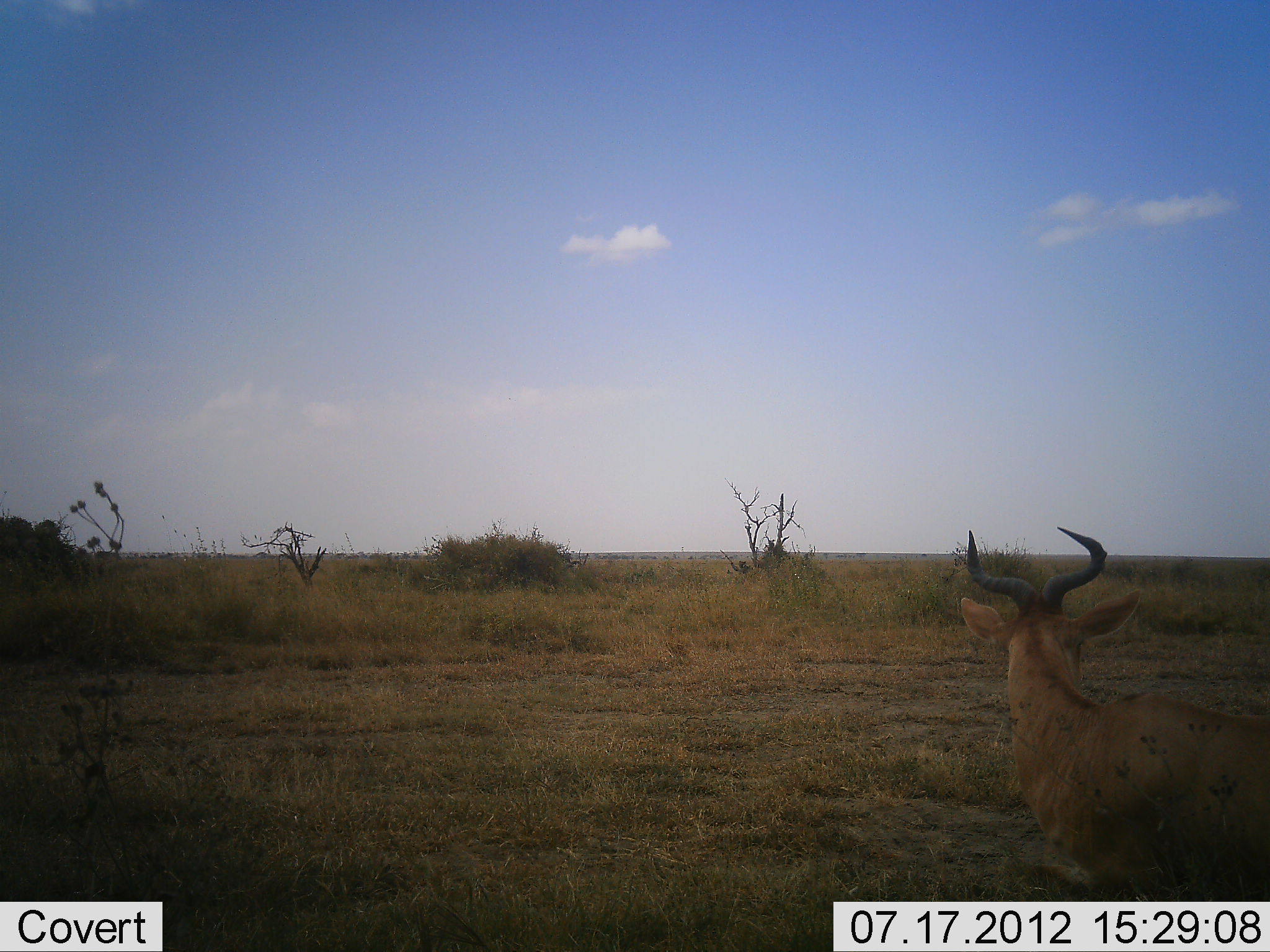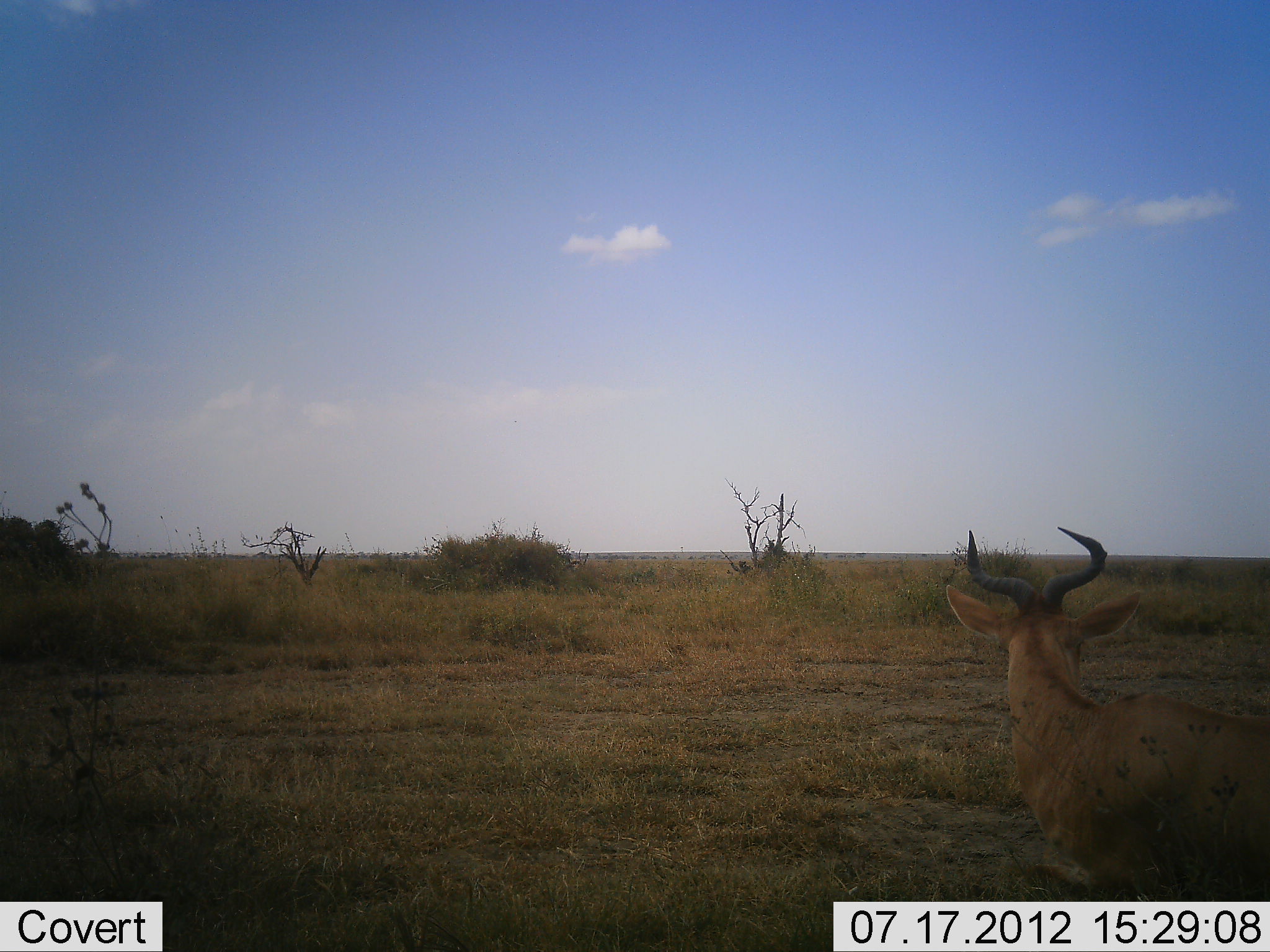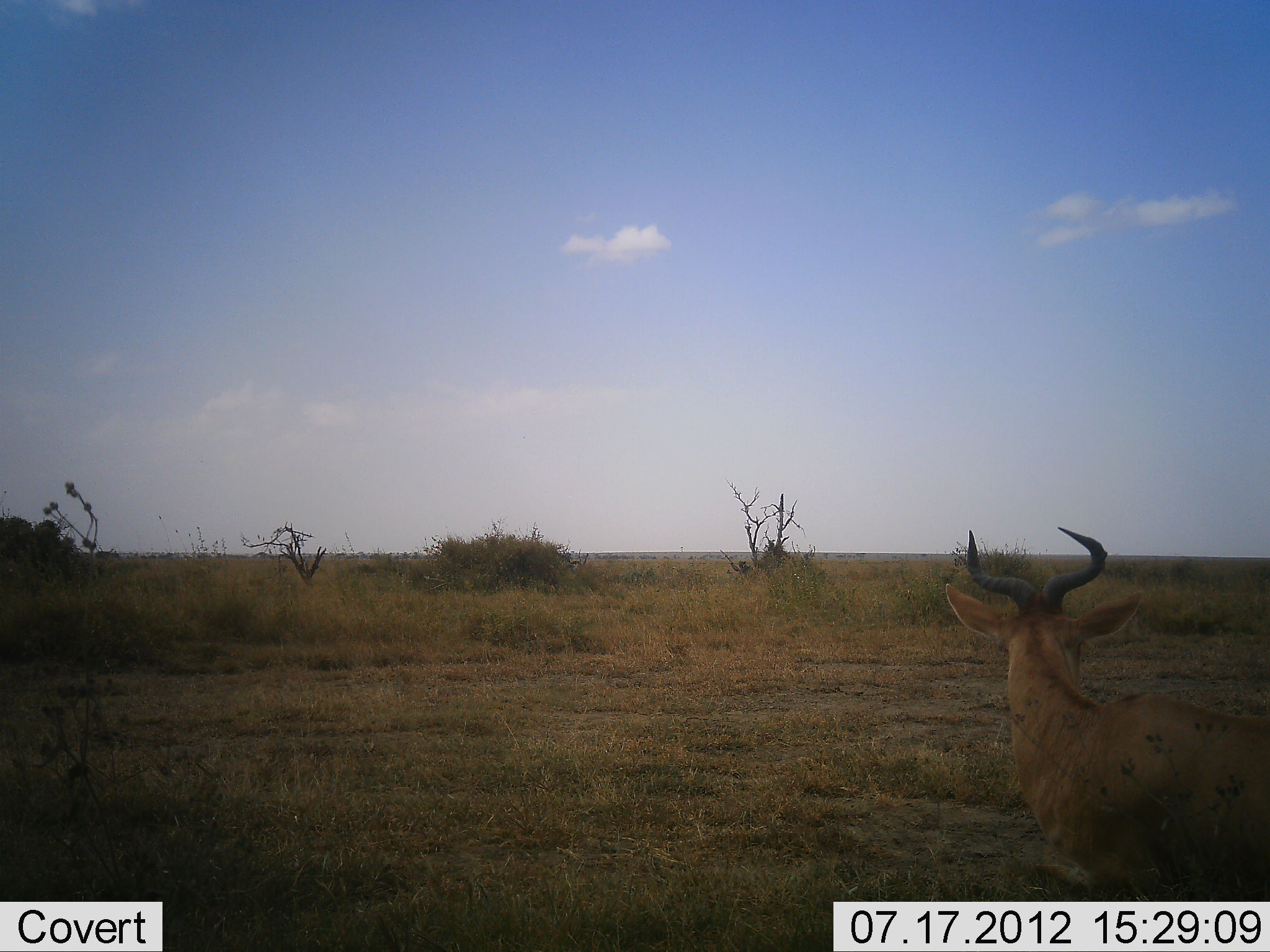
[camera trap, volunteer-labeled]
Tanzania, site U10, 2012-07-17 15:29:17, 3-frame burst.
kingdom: Animalia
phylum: Chordata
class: Mammalia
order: Artiodactyla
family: Bovidae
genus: Alcelaphus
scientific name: Alcelaphus buselaphus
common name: hartebeest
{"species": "hartebeest (Alcelaphus buselaphus)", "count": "1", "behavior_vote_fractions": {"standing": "60%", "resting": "40%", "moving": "0%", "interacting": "0%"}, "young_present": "0%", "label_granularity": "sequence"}